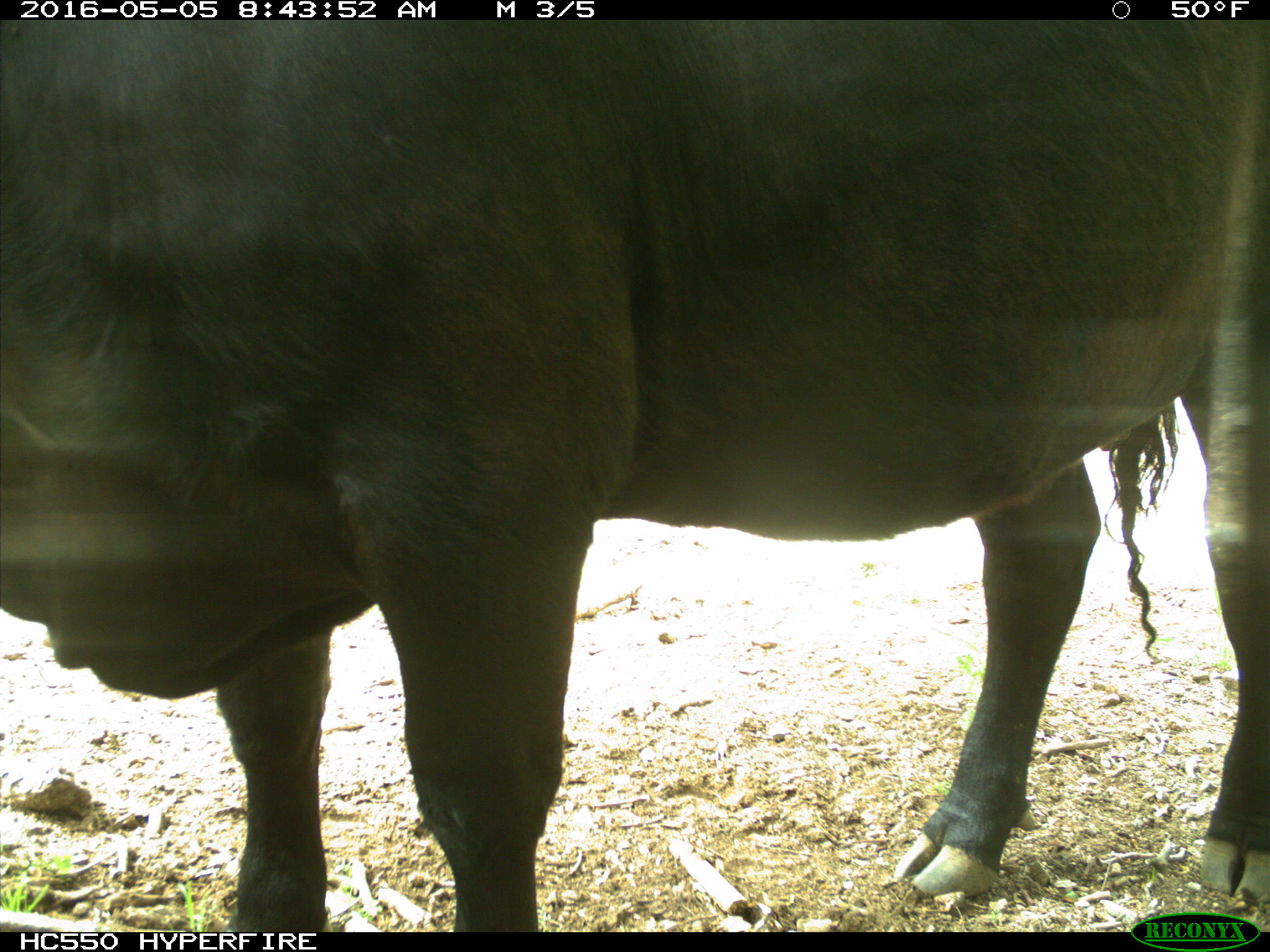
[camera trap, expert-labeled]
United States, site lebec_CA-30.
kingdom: Animalia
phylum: Chordata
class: Mammalia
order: Artiodactyla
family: Bovidae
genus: Bos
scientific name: Bos taurus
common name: domestic cow